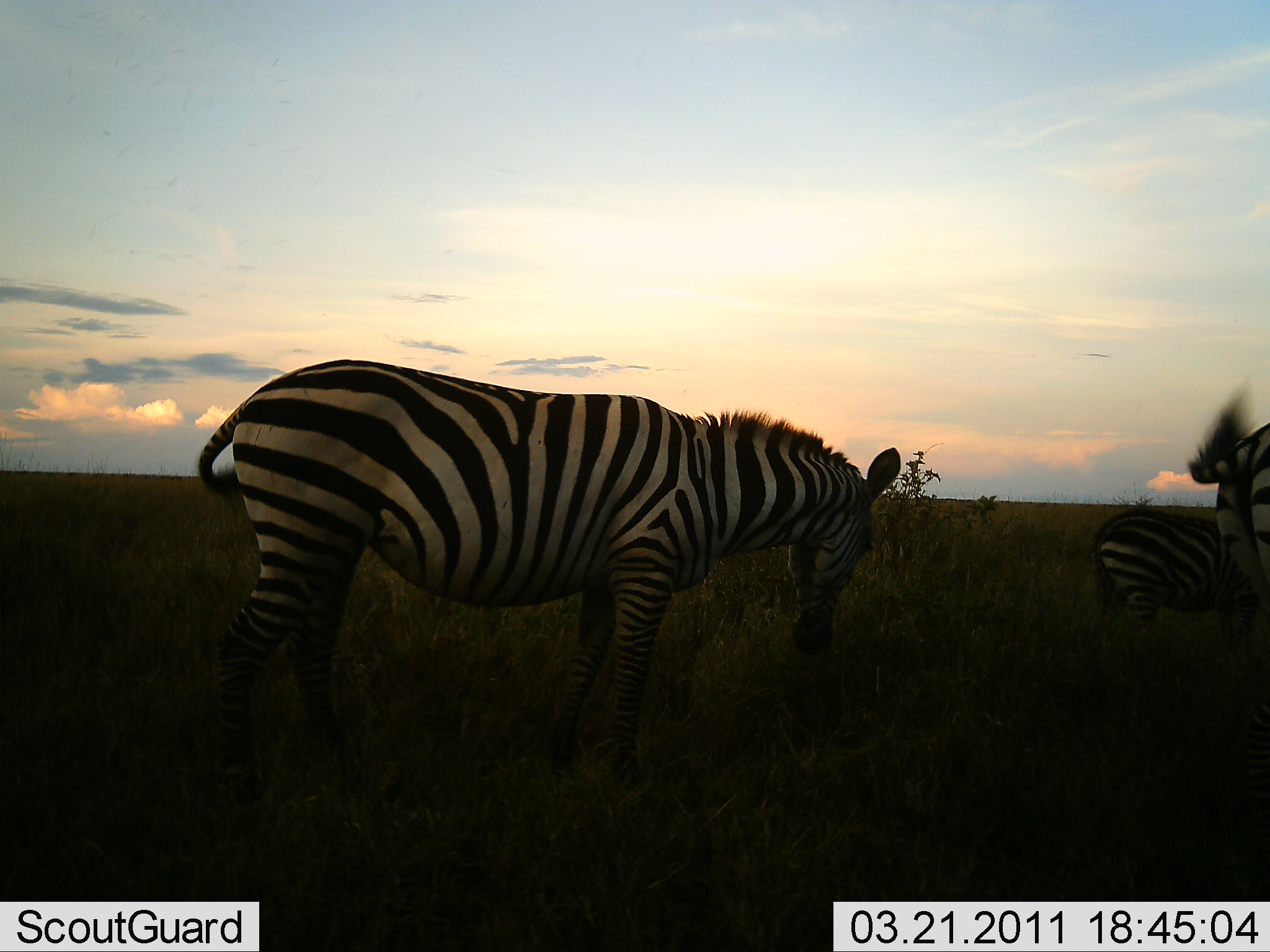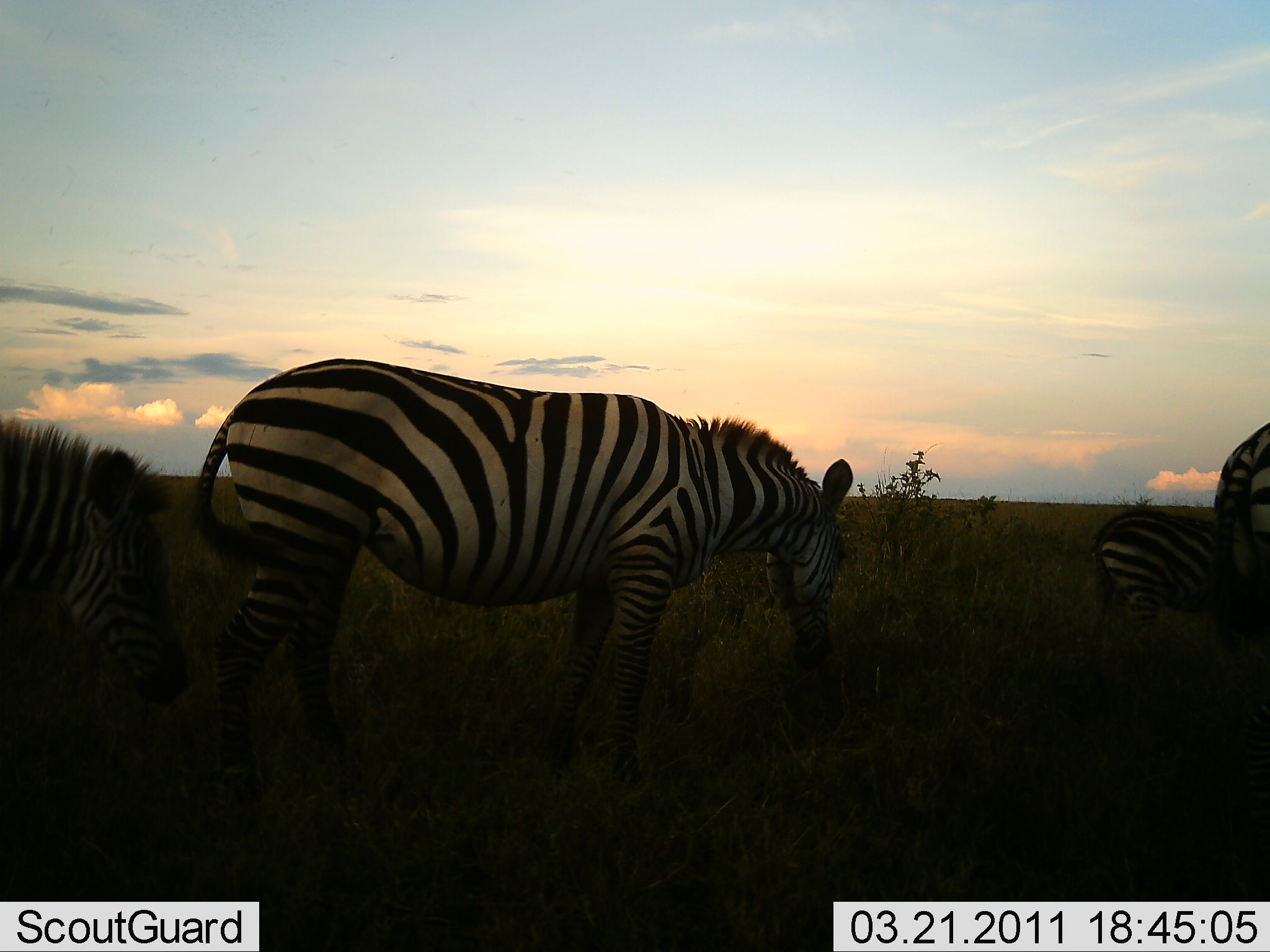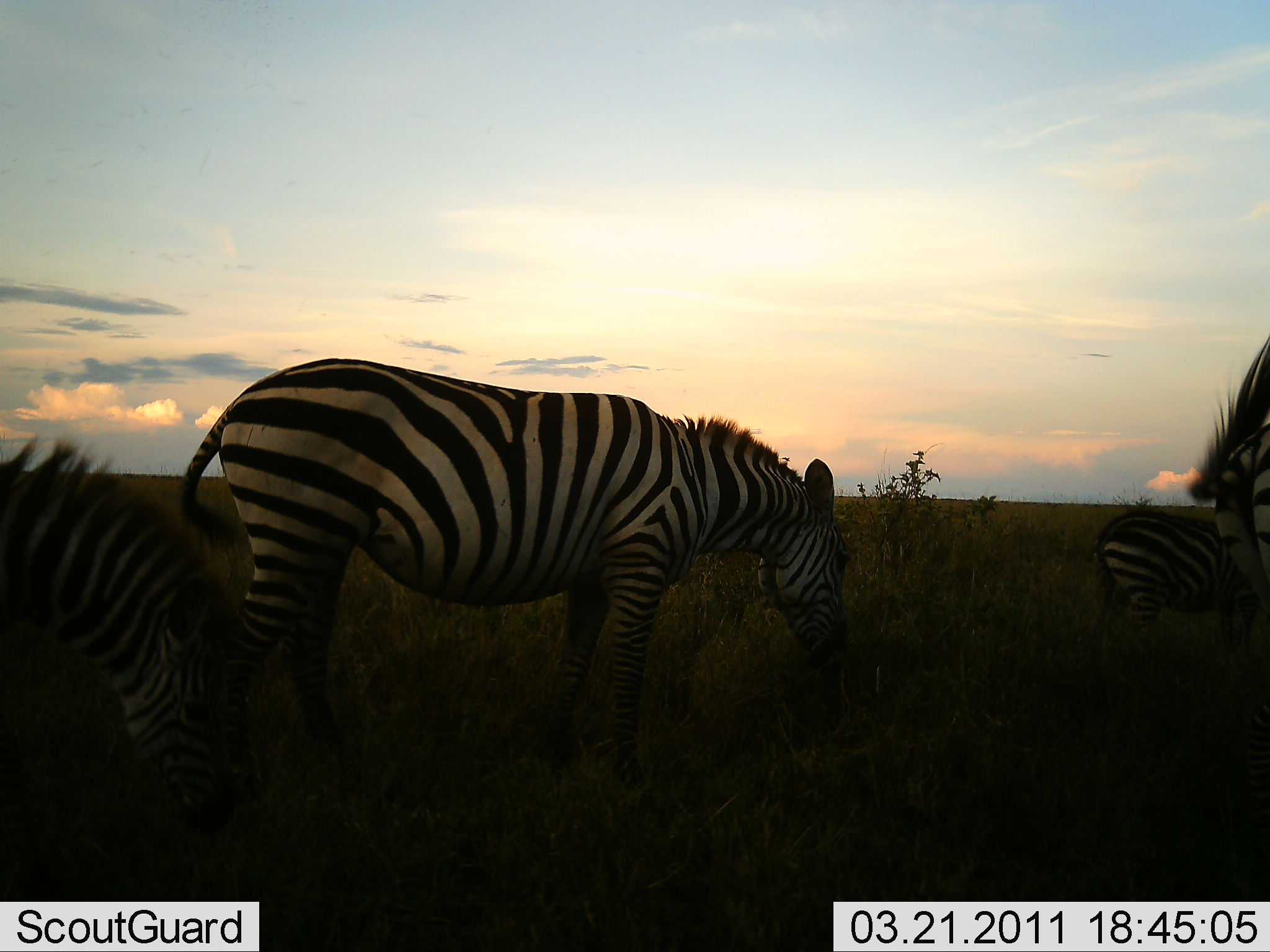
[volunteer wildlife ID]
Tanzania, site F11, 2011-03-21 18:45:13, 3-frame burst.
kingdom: Animalia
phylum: Chordata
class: Mammalia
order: Perissodactyla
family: Equidae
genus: Equus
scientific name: Equus quagga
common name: plains zebra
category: zebra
Zebra (plains zebra) (Equus quagga), count 4. Behavior (volunteer vote fractions): standing 45%, resting 0%, moving 0%, interacting 0%. Young present (vote fraction): 9%. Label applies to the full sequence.